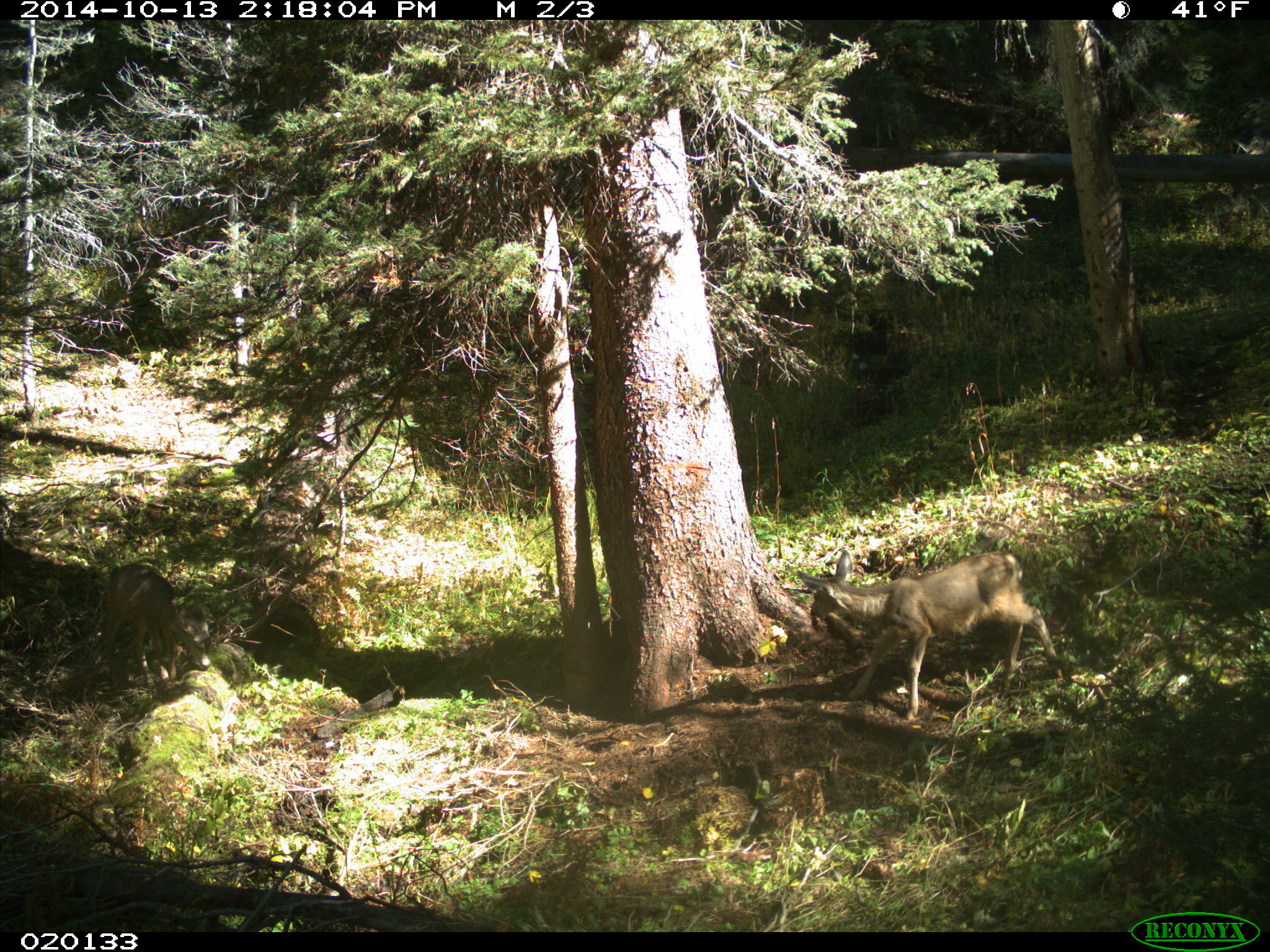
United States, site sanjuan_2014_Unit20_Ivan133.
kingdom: Animalia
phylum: Chordata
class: Mammalia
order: Artiodactyla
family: Cervidae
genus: Odocoileus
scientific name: Odocoileus hemionus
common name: mule deer